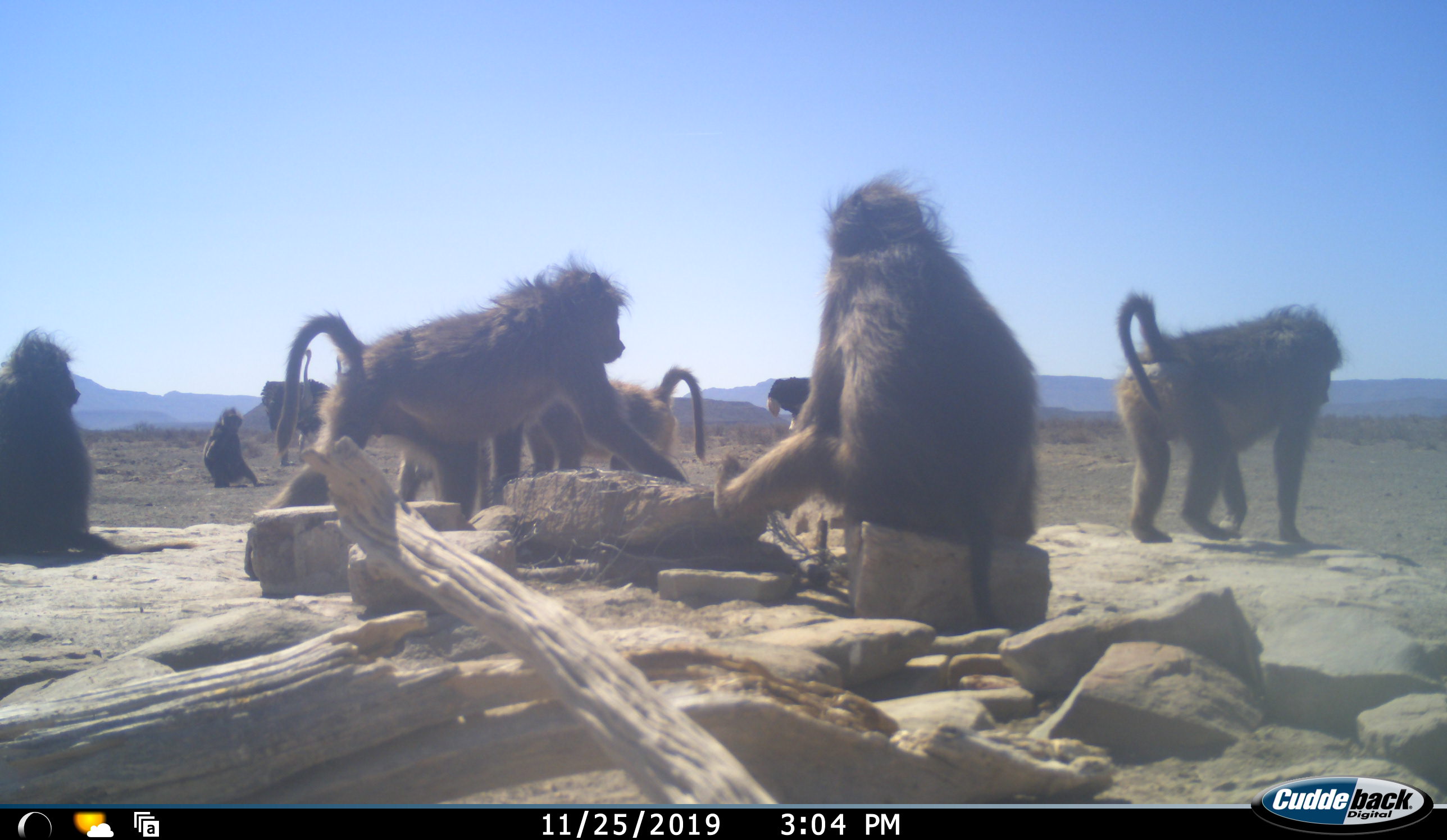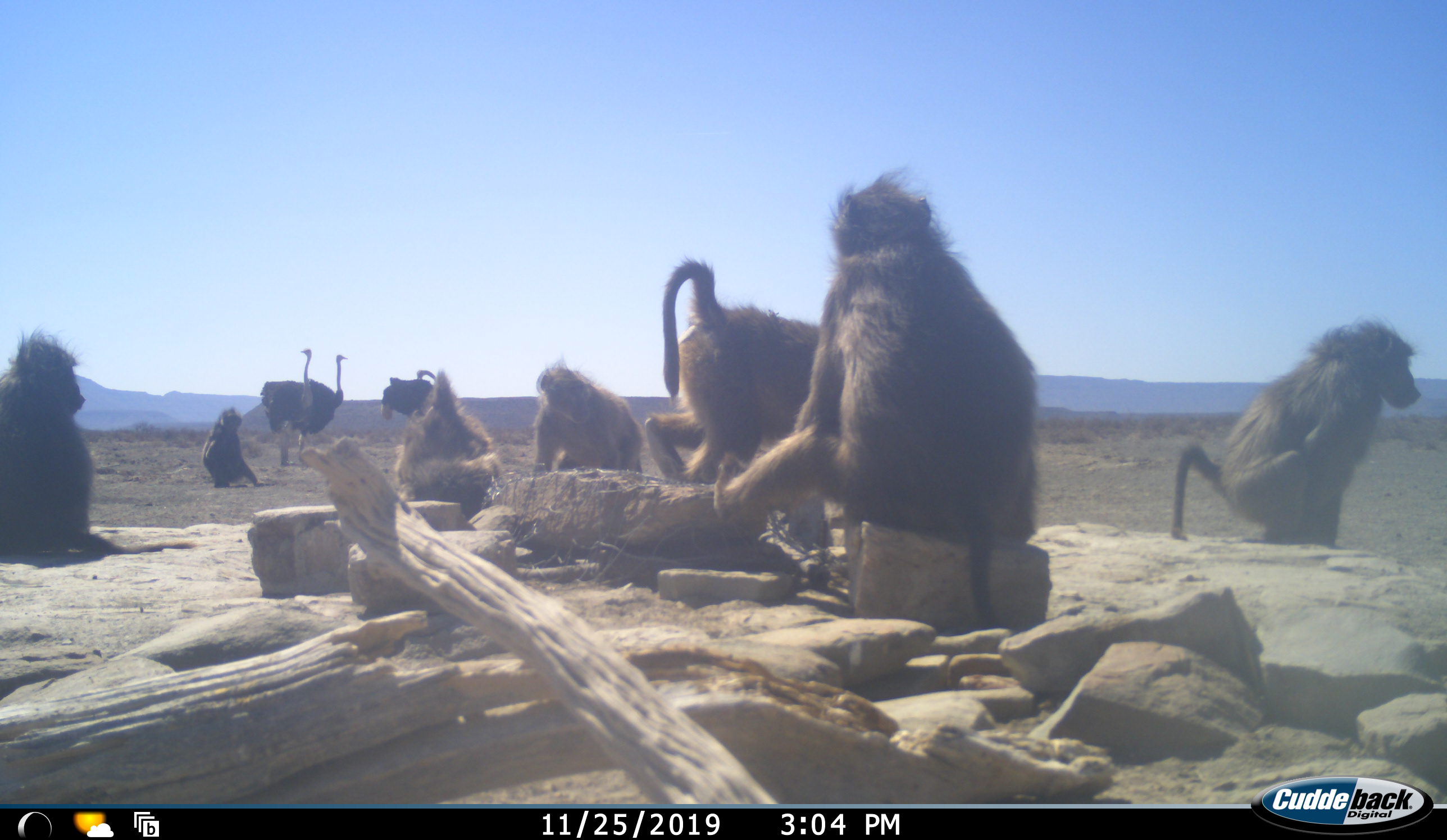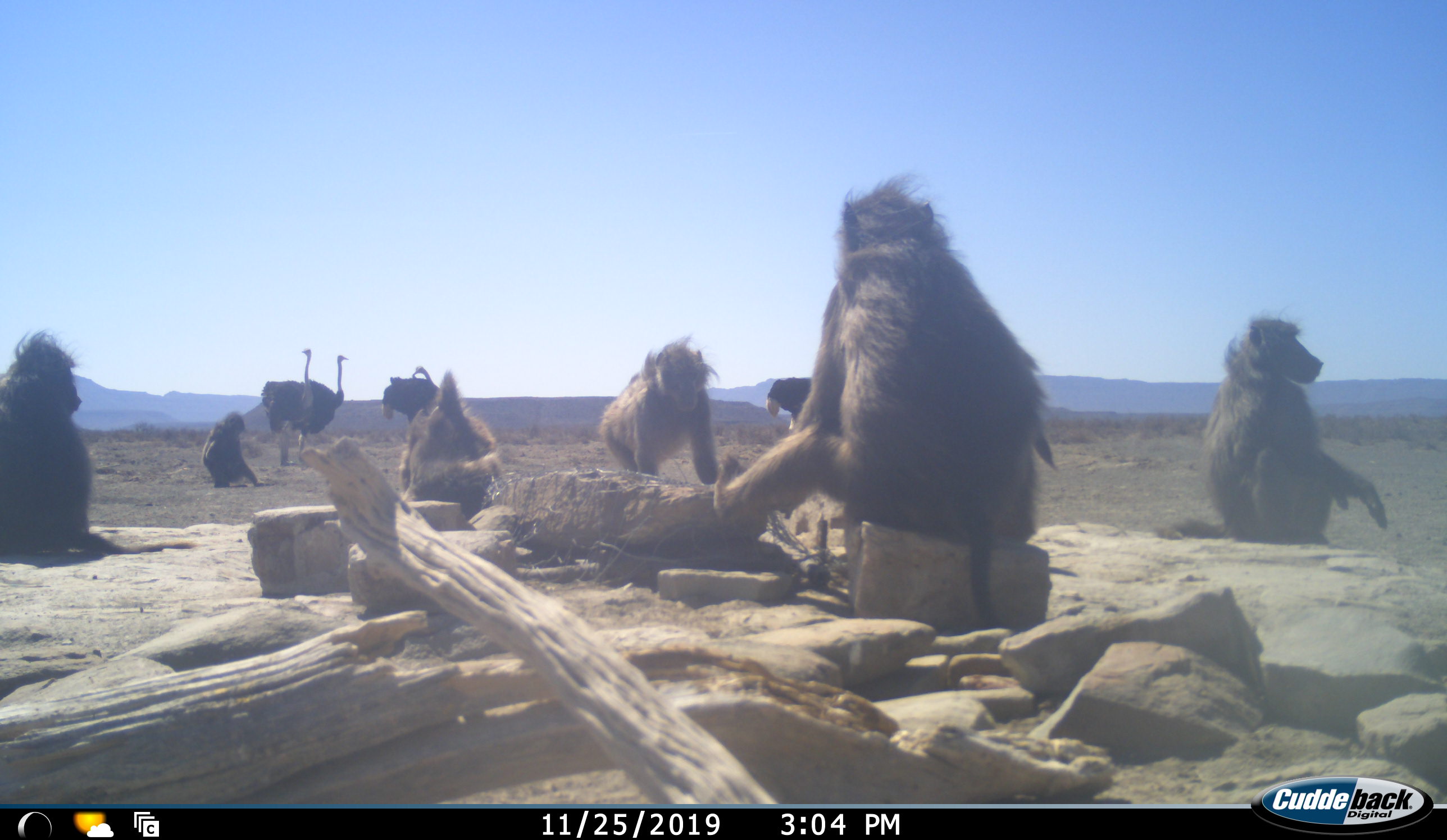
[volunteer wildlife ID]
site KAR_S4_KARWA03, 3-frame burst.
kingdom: Animalia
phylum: Chordata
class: Mammalia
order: Primates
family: Cercopithecidae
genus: Papio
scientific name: Papio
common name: baboon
Baboon (Papio), count 7. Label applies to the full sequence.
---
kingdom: Animalia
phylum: Chordata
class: Aves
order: Struthioniformes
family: Struthionidae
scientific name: Struthionidae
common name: ostrich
Ostrich (Struthionidae), count 4. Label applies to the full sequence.